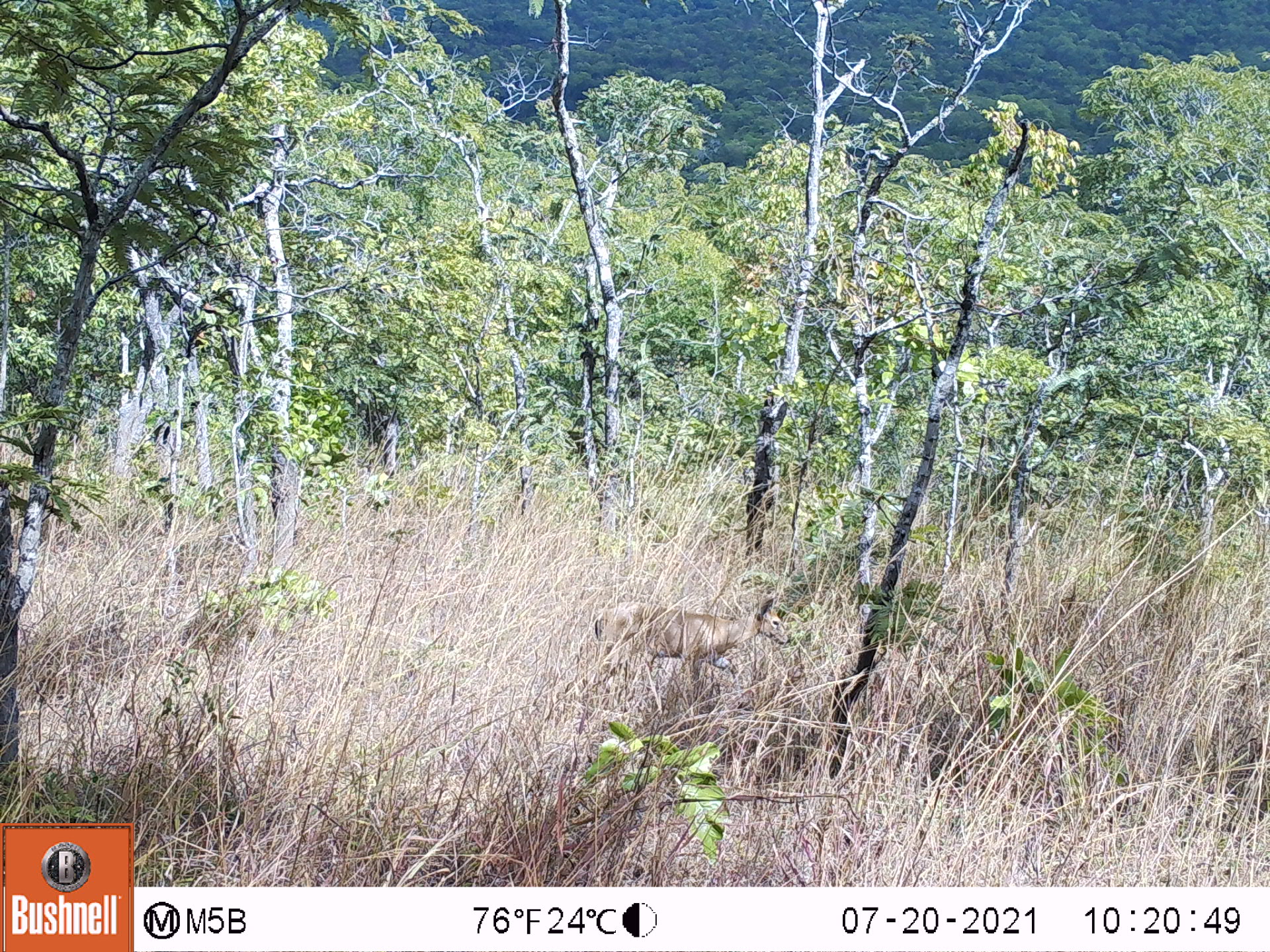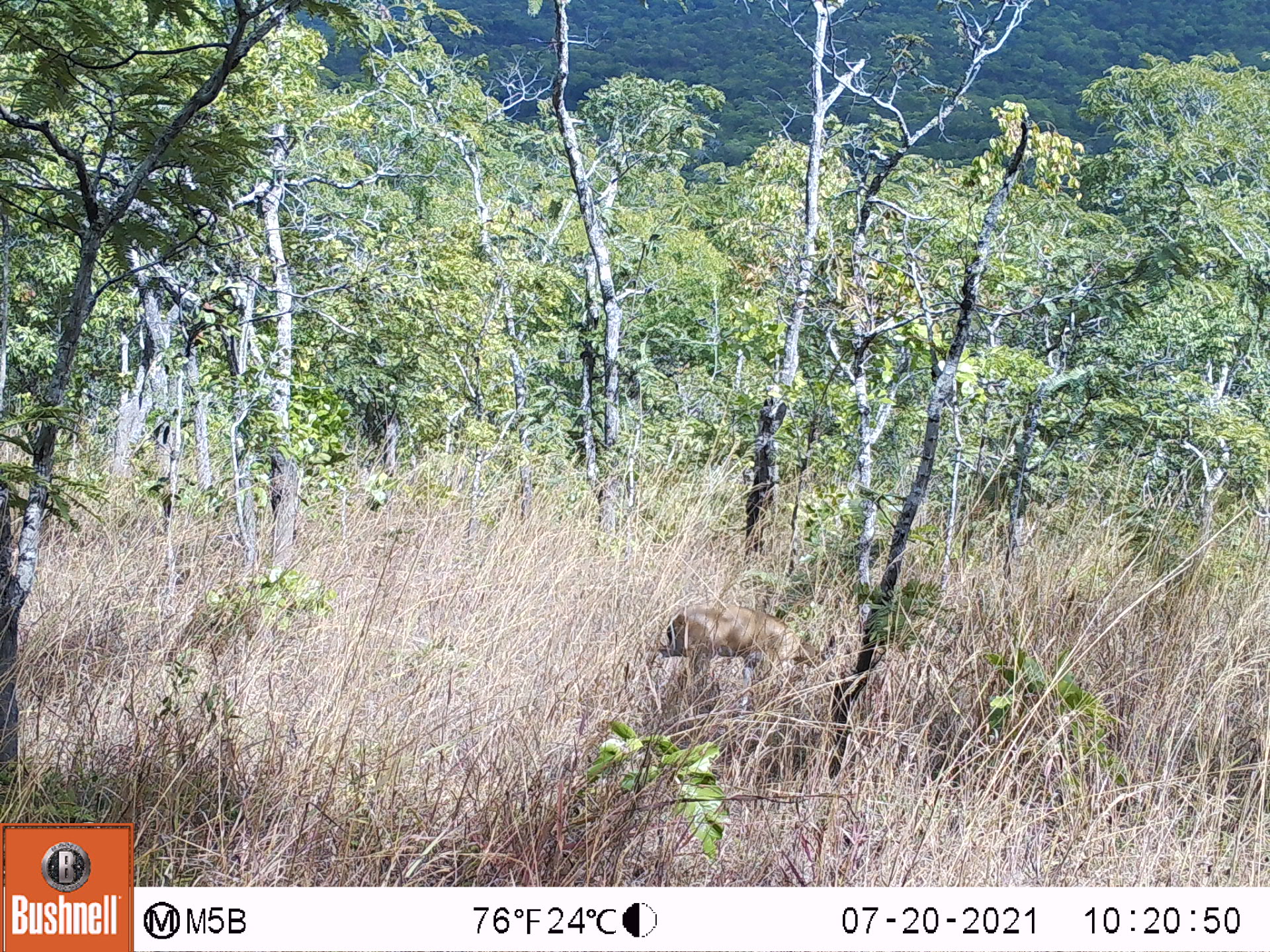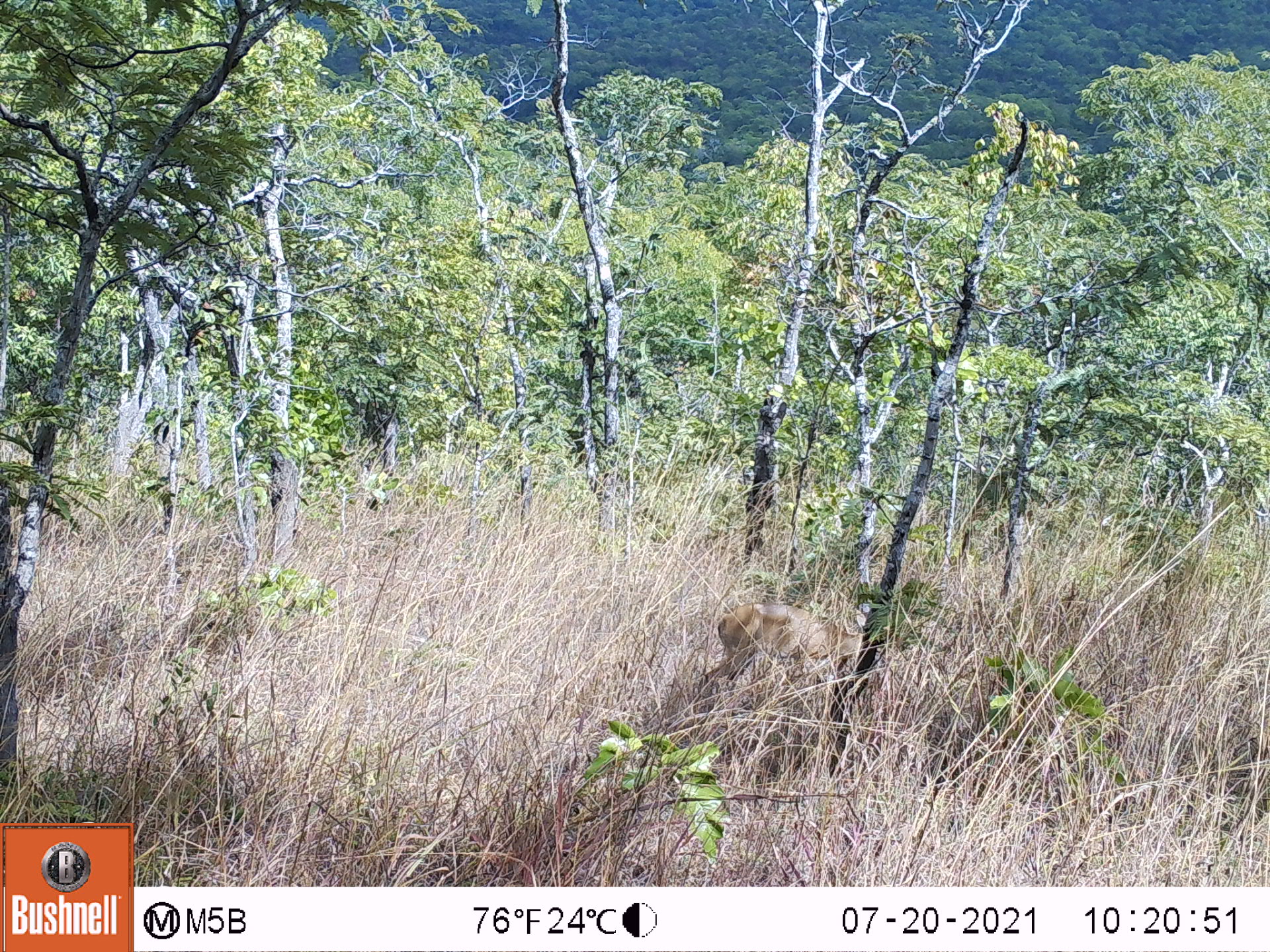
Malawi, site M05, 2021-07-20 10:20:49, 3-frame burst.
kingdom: Animalia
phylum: Chordata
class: Mammalia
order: Artiodactyla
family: Bovidae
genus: Sylvicapra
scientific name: Sylvicapra grimmia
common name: common duiker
Common duiker (Sylvicapra grimmia), count 1.